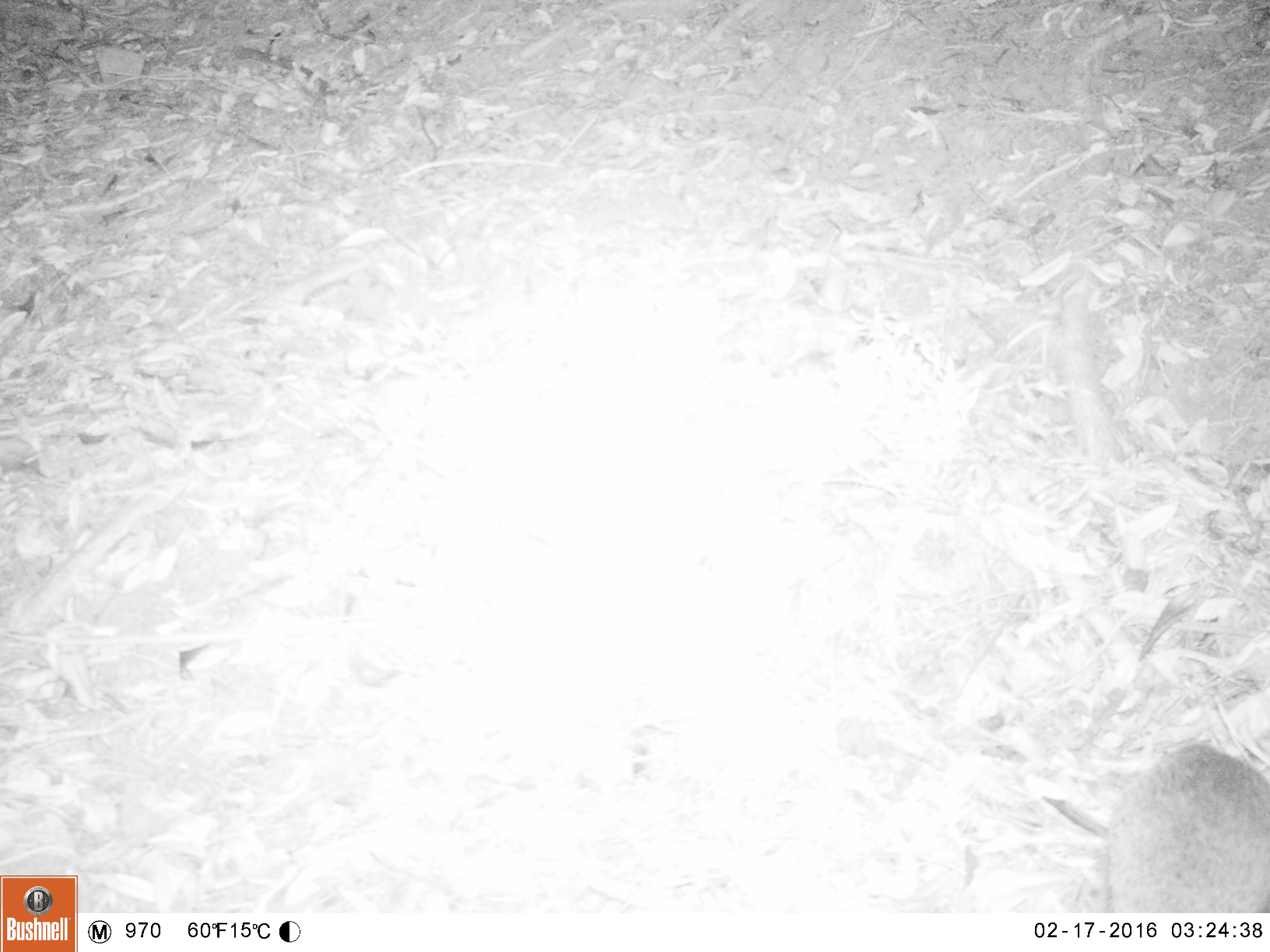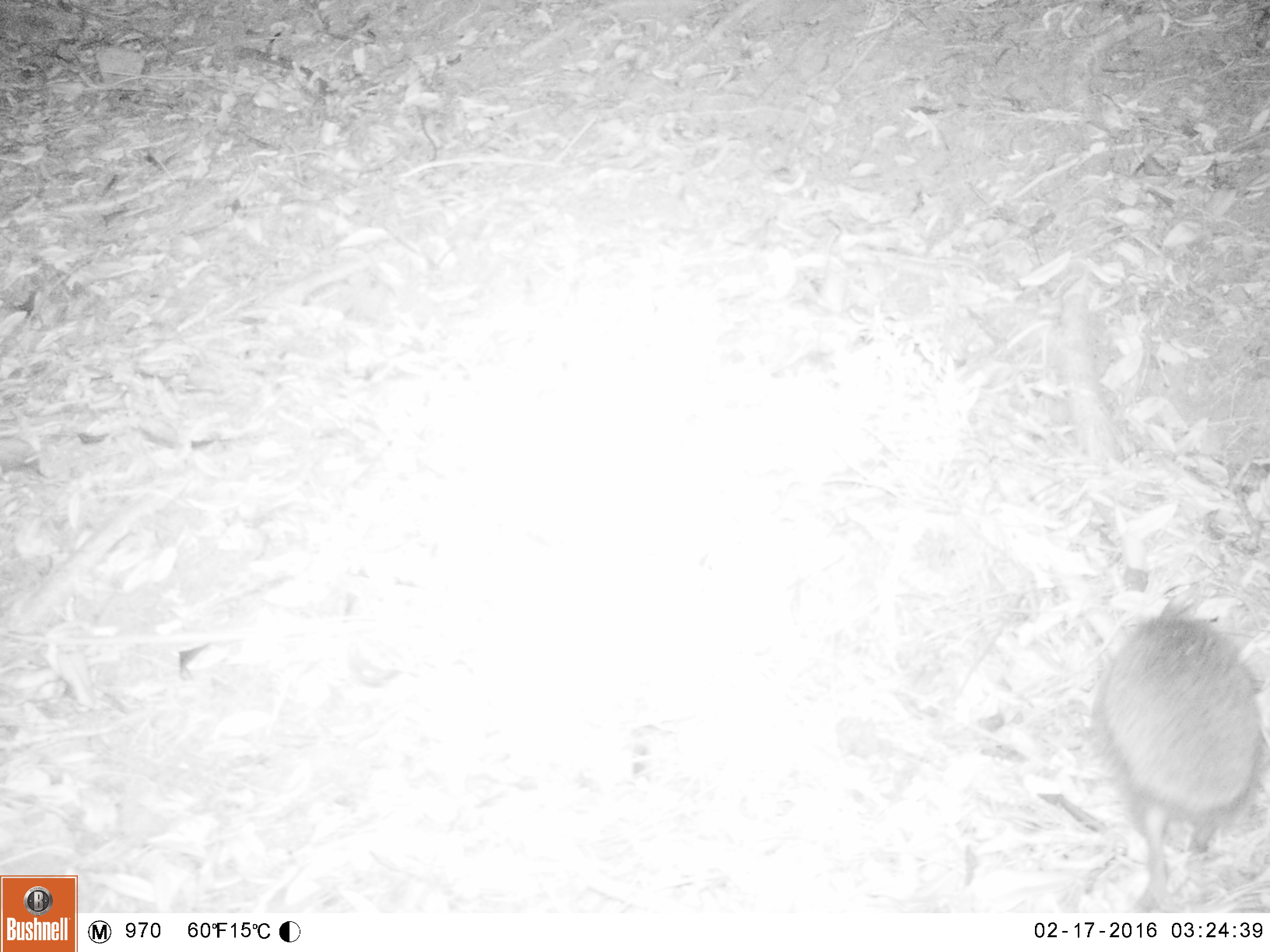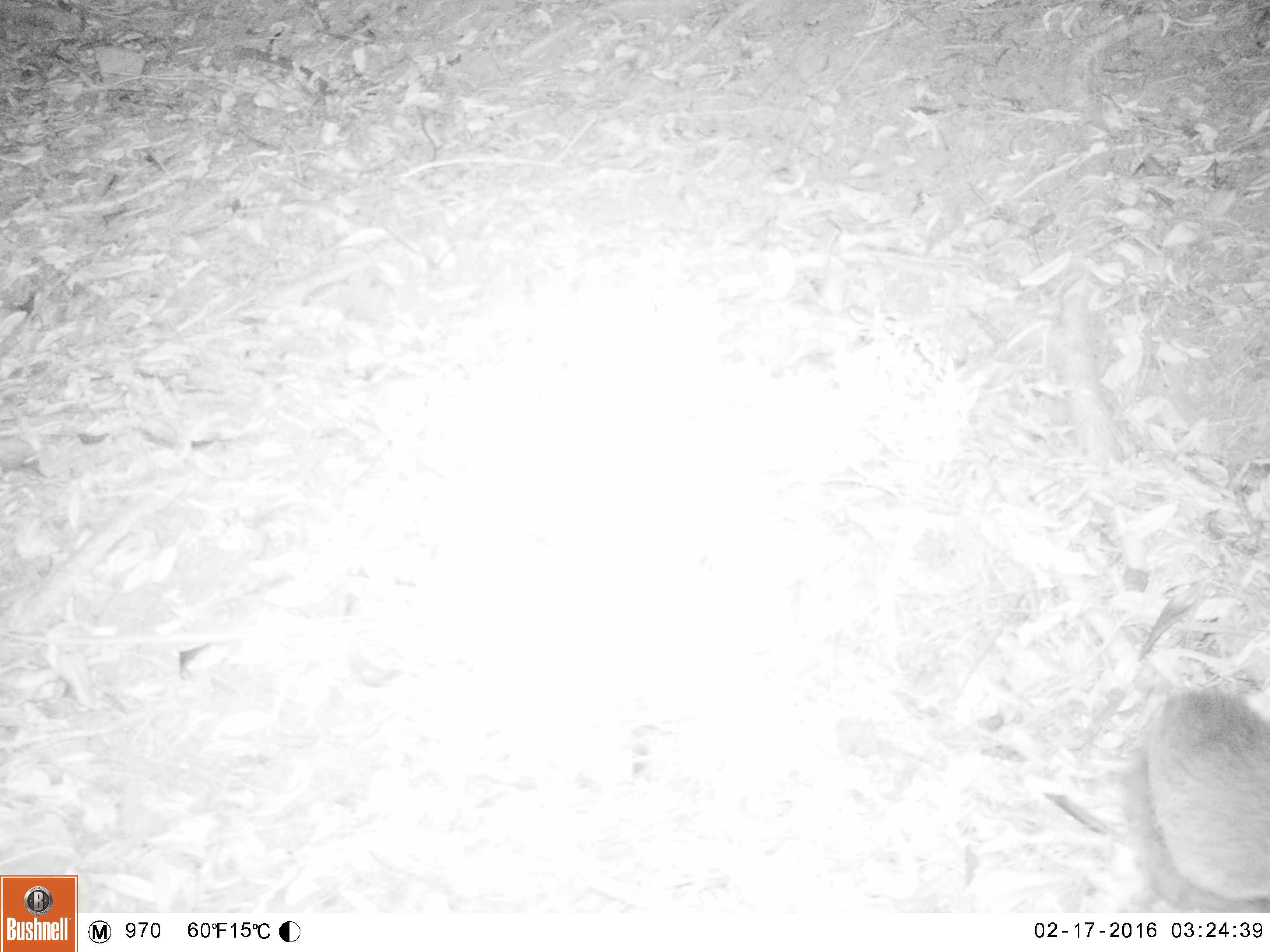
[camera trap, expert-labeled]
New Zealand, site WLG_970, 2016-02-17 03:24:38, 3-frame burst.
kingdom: Animalia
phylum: Chordata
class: Mammalia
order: Eulipotyphla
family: Erinaceidae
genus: Erinaceus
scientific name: Erinaceus europaeus europaeus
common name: european hedgehog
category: hedgehog